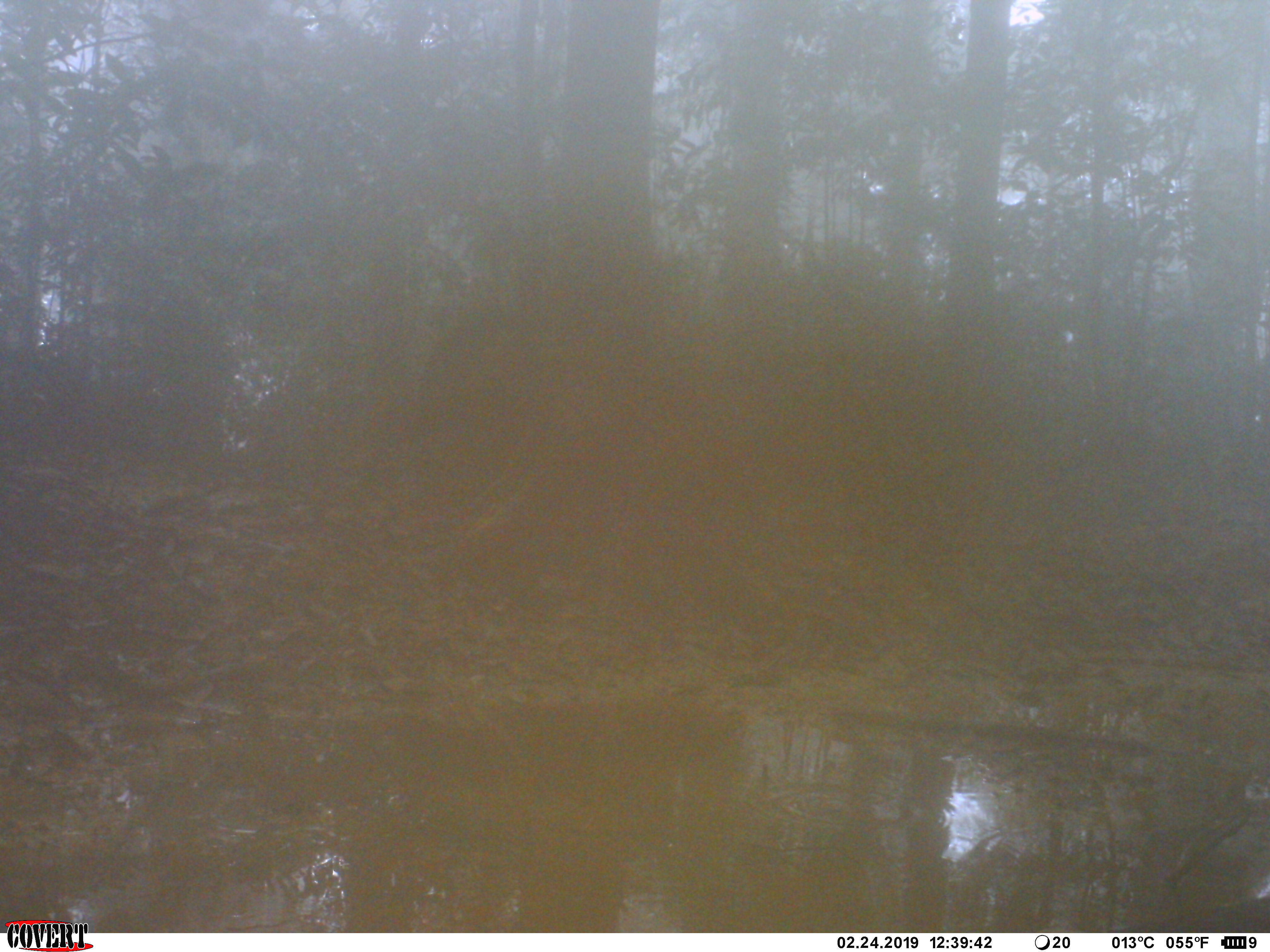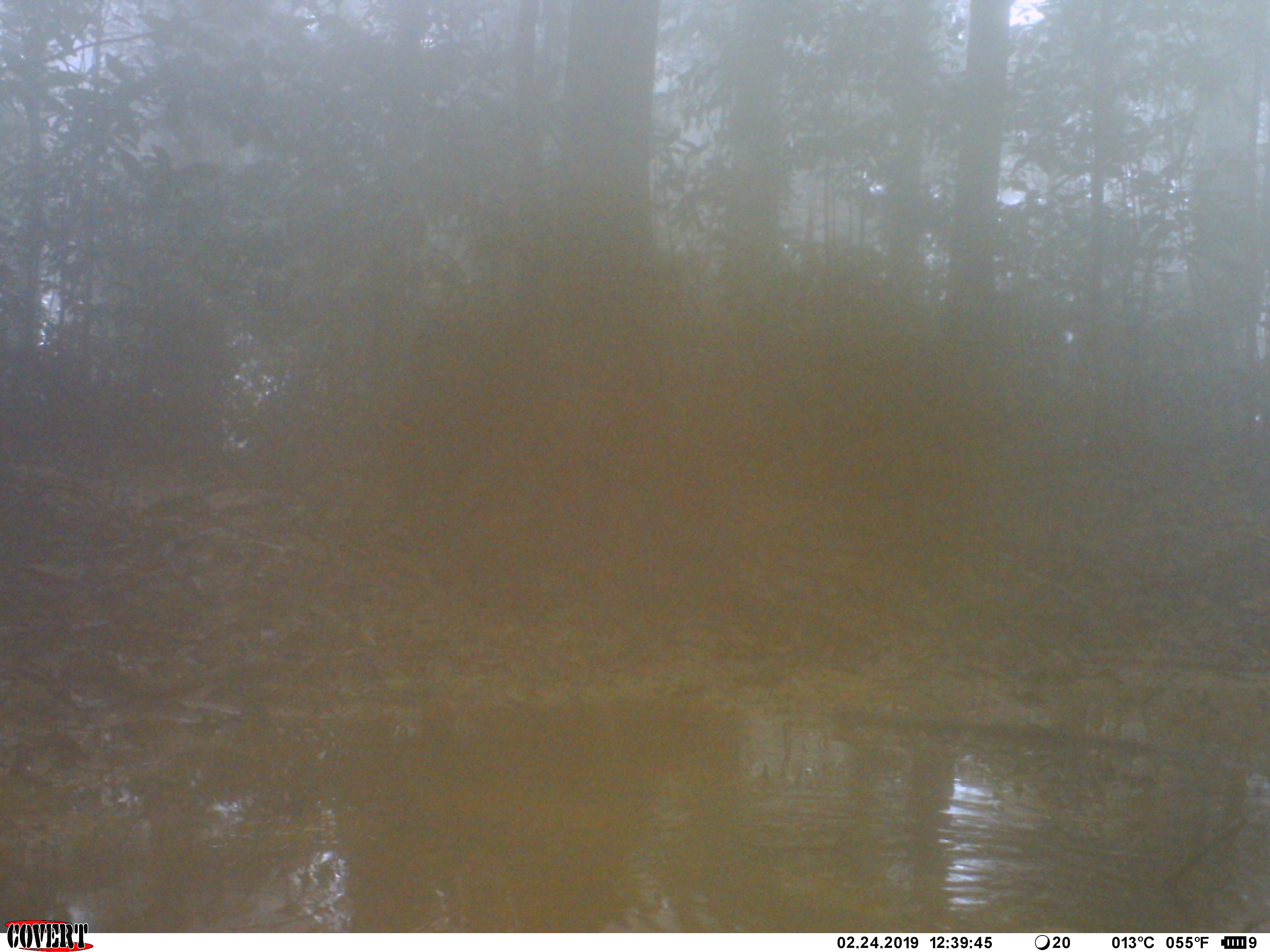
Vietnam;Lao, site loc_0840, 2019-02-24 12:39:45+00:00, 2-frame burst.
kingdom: Animalia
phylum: Chordata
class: Mammalia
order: Artiodactyla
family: Suidae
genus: Sus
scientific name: Sus scrofa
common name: eurasian wild pig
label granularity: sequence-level